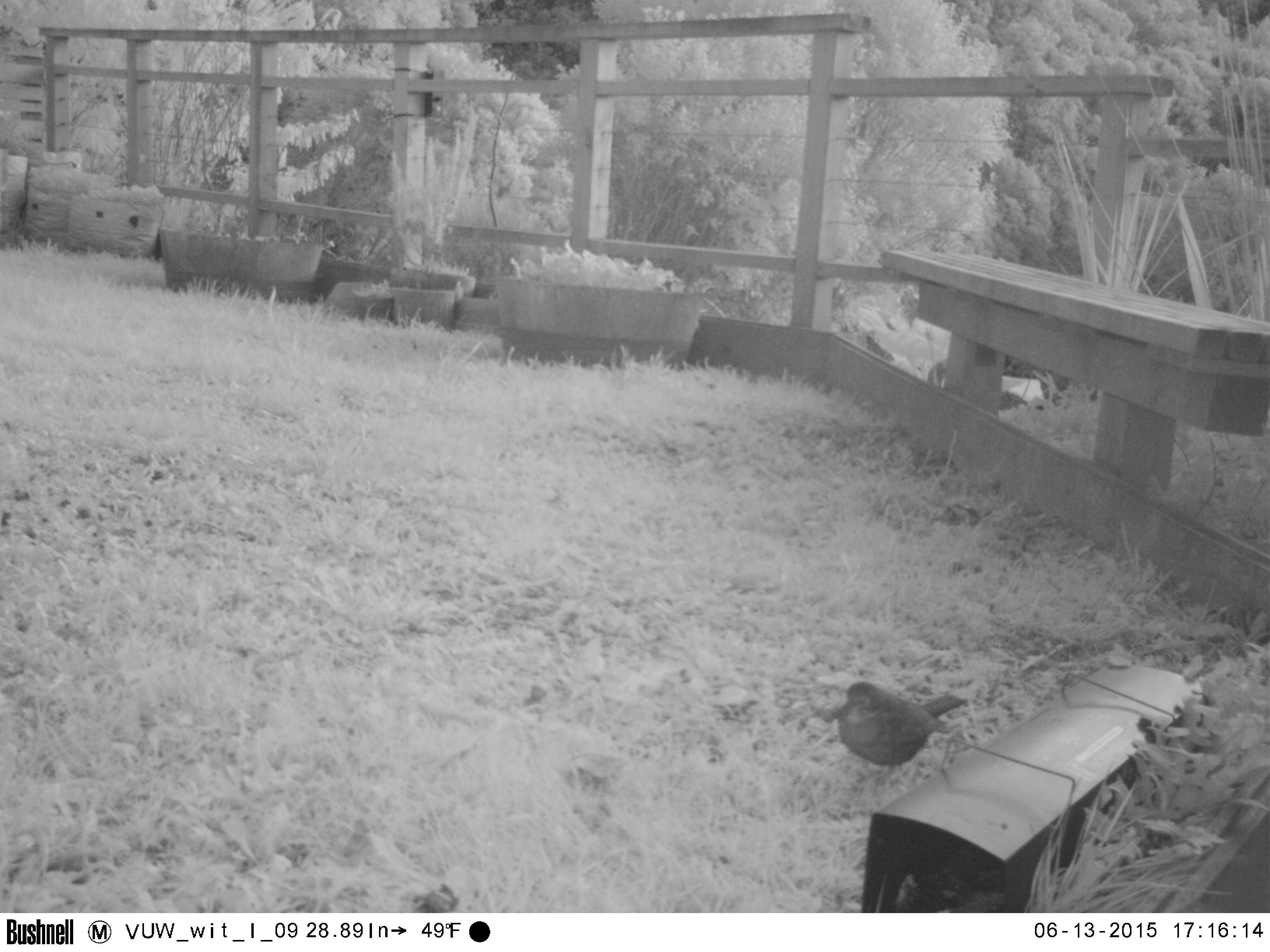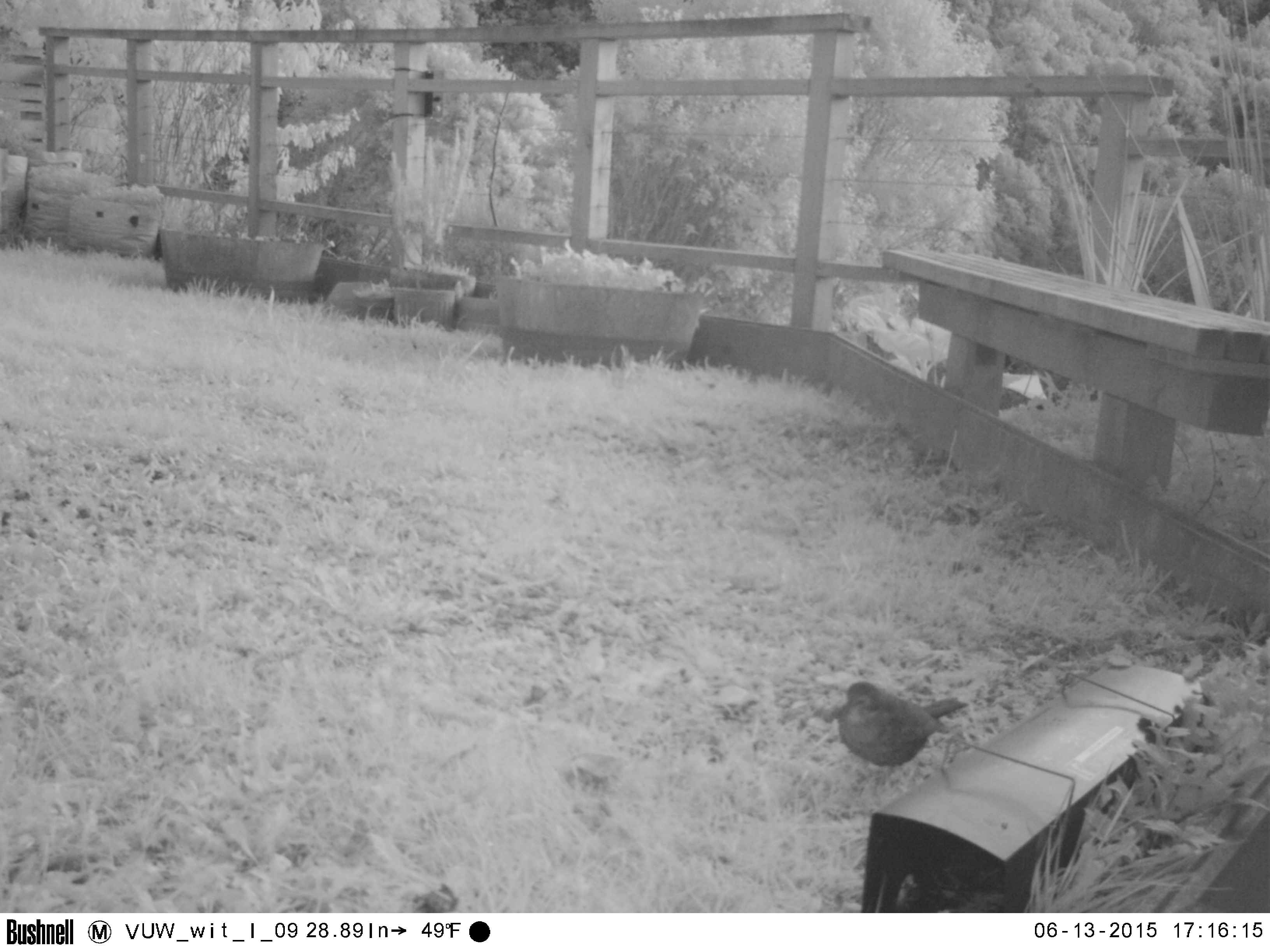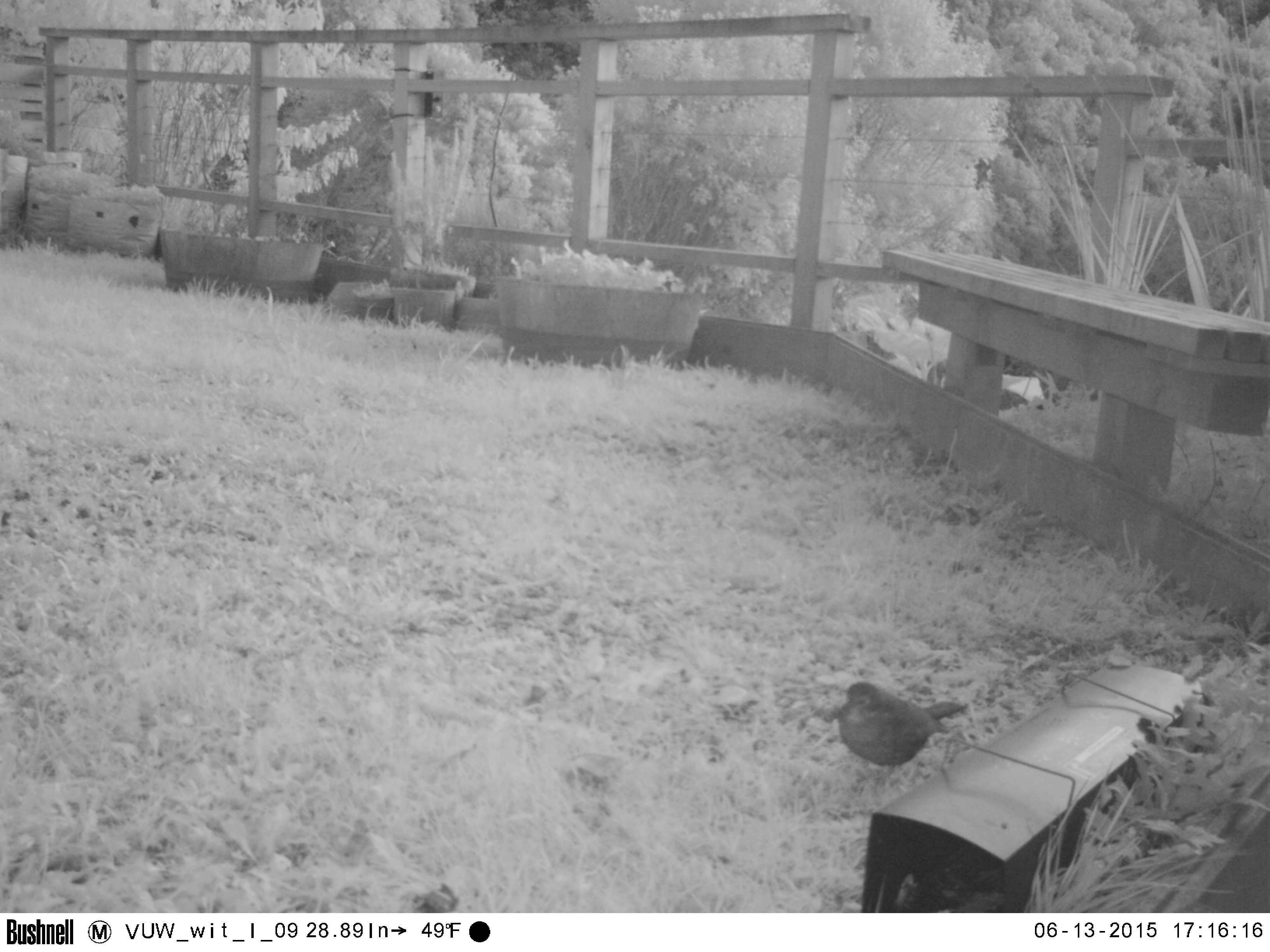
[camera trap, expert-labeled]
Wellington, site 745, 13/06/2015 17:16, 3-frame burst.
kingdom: Animalia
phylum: Chordata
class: Aves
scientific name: Aves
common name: bird